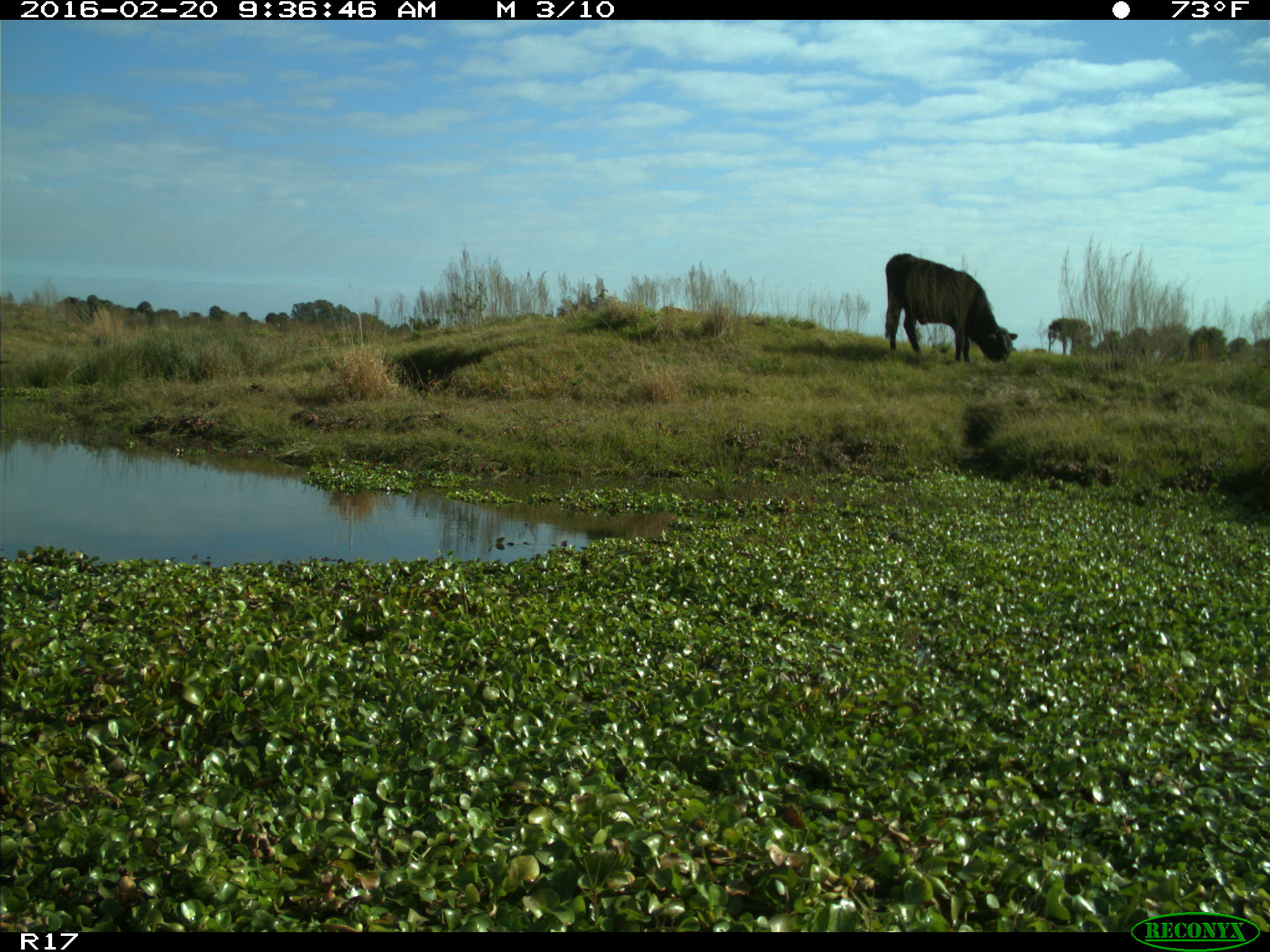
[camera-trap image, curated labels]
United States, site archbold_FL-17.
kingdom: Animalia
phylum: Chordata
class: Mammalia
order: Artiodactyla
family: Bovidae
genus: Bos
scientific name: Bos taurus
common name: domestic cow